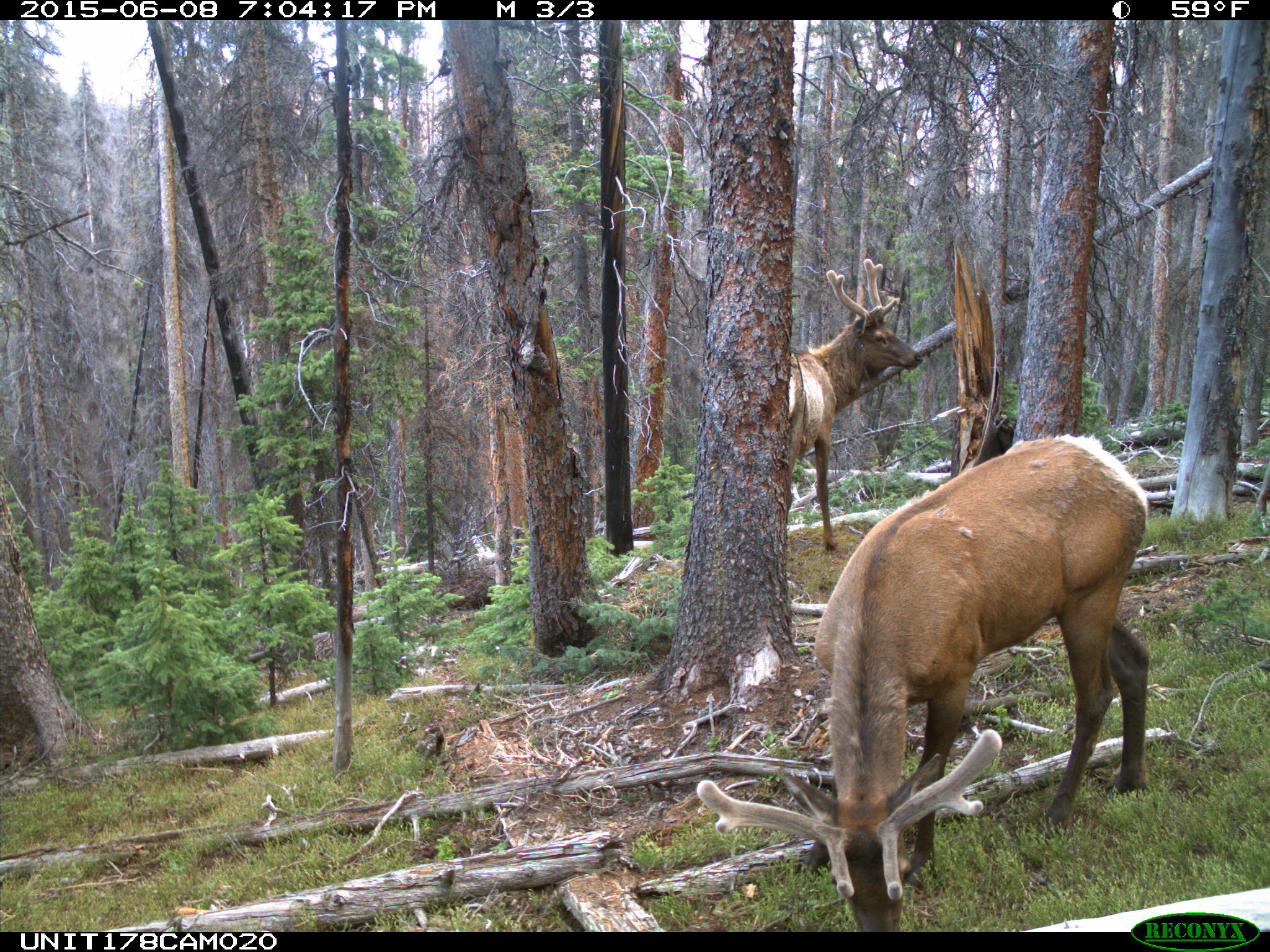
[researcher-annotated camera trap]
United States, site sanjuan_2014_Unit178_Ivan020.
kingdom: Animalia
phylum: Chordata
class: Mammalia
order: Artiodactyla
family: Cervidae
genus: Cervus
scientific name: Cervus elaphus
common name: red deer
Cervus elaphus (red deer).